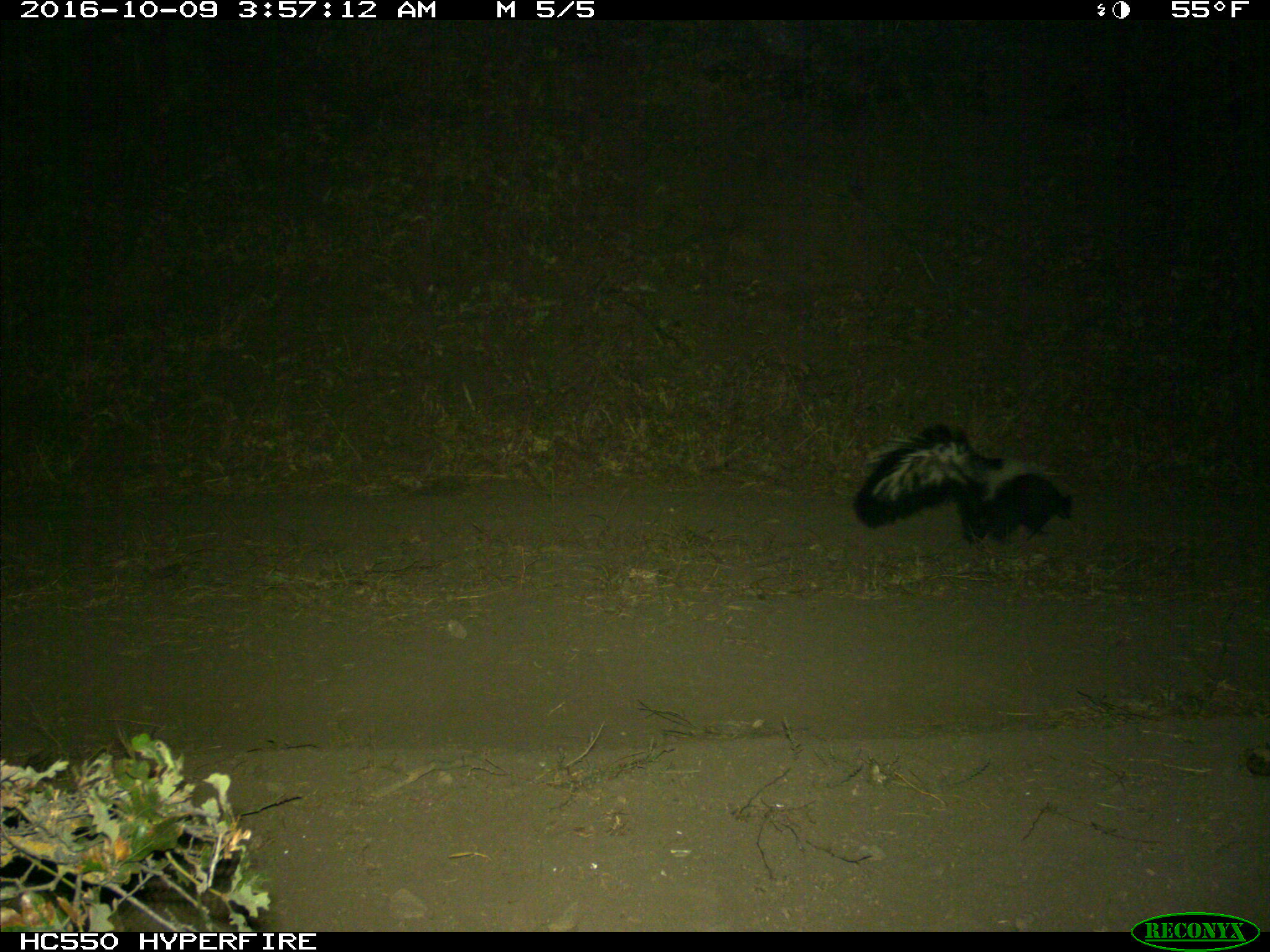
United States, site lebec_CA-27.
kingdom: Animalia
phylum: Chordata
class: Mammalia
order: Carnivora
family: Mephitidae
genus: Mephitis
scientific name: Mephitis mephitis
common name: striped skunk